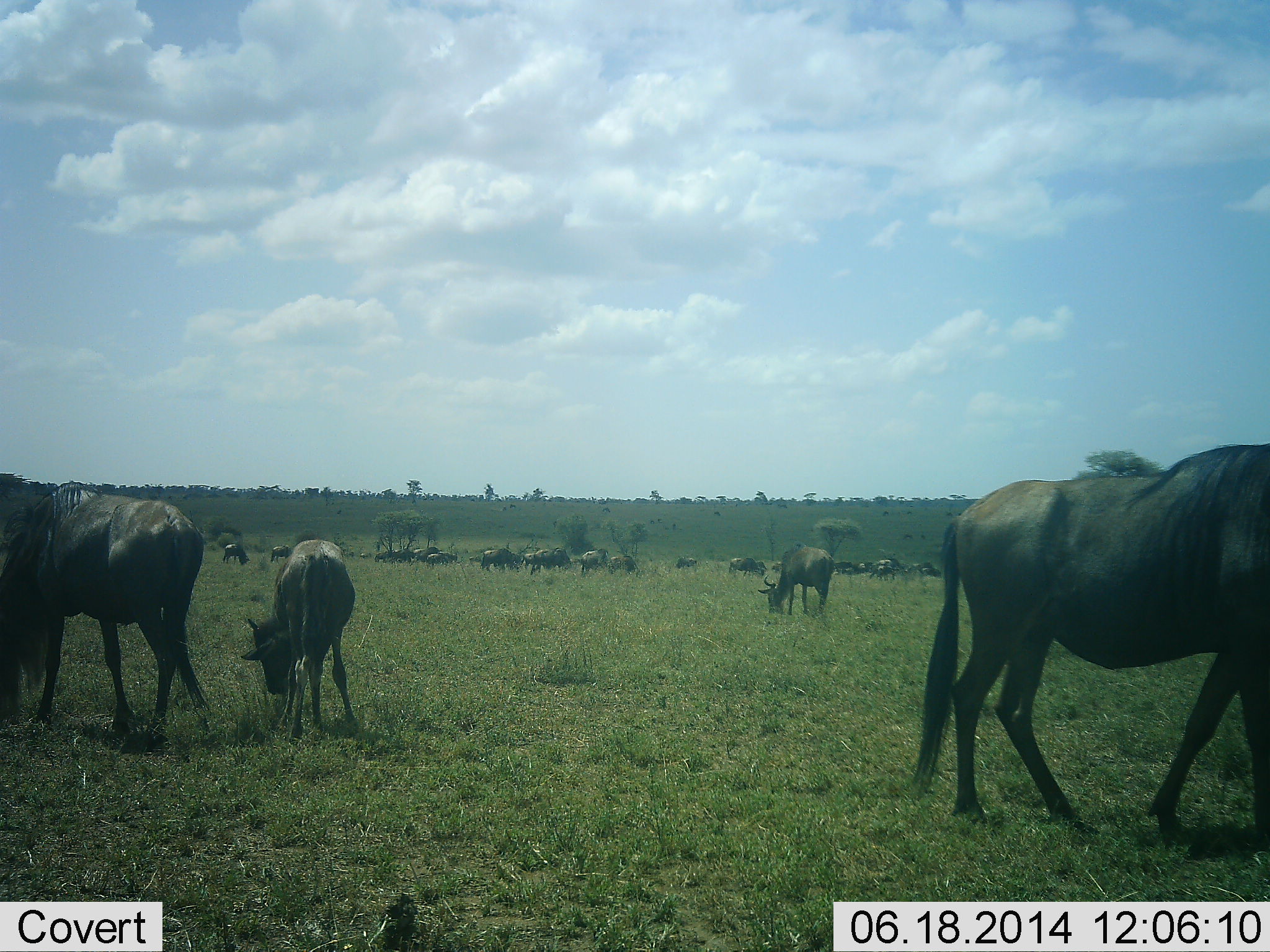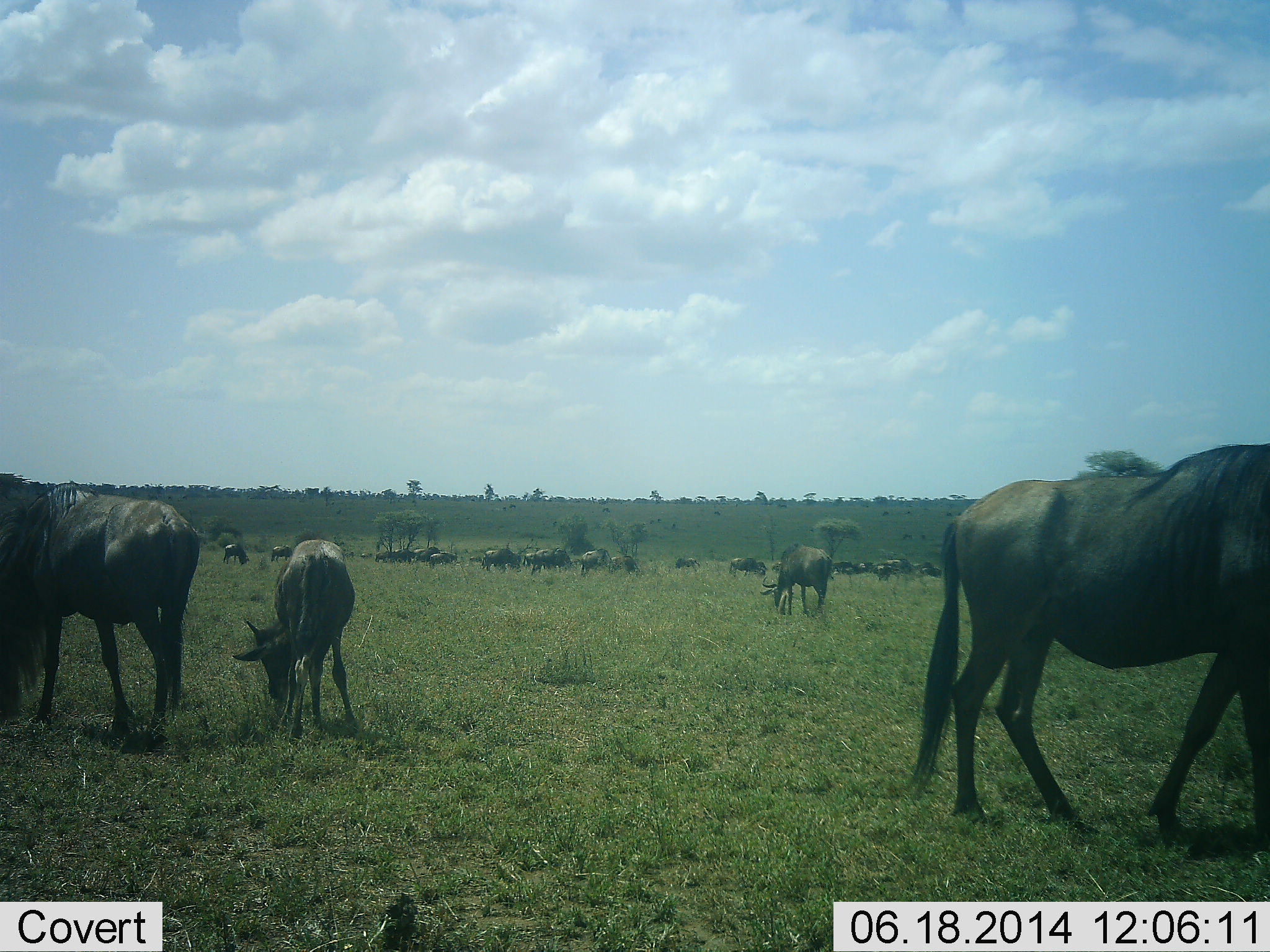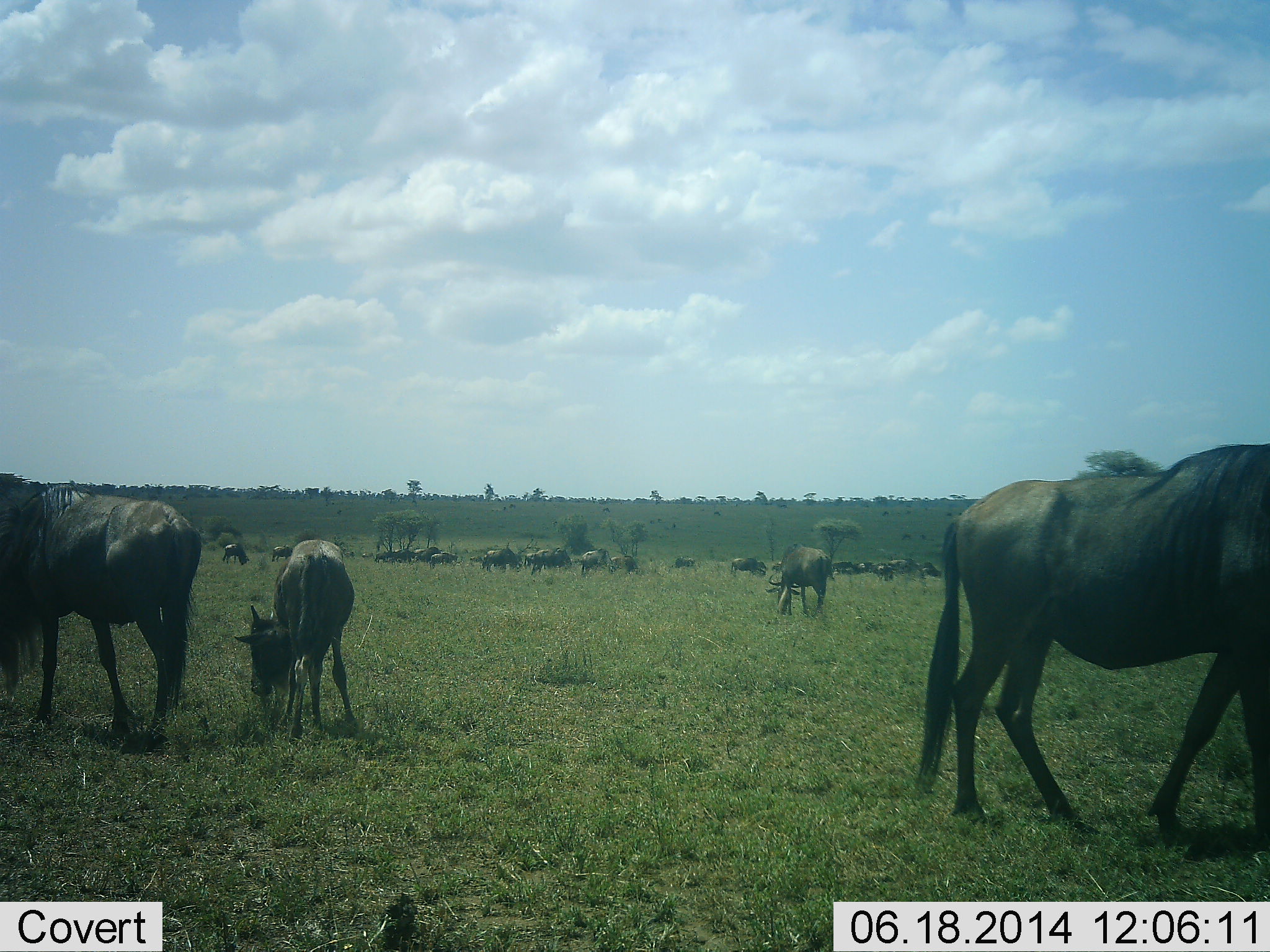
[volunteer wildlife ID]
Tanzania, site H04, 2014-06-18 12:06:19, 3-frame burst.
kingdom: Animalia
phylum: Chordata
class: Mammalia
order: Artiodactyla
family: Bovidae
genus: Connochaetes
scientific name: Connochaetes taurinus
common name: blue wildebeest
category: wildebeest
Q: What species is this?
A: Wildebeest (blue wildebeest) (Connochaetes taurinus).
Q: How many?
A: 11-50.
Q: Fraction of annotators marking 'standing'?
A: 50%.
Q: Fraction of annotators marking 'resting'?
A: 0%.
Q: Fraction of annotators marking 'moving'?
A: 30%.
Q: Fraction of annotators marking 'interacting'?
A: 10%.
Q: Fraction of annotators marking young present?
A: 40%.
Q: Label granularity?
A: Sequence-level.